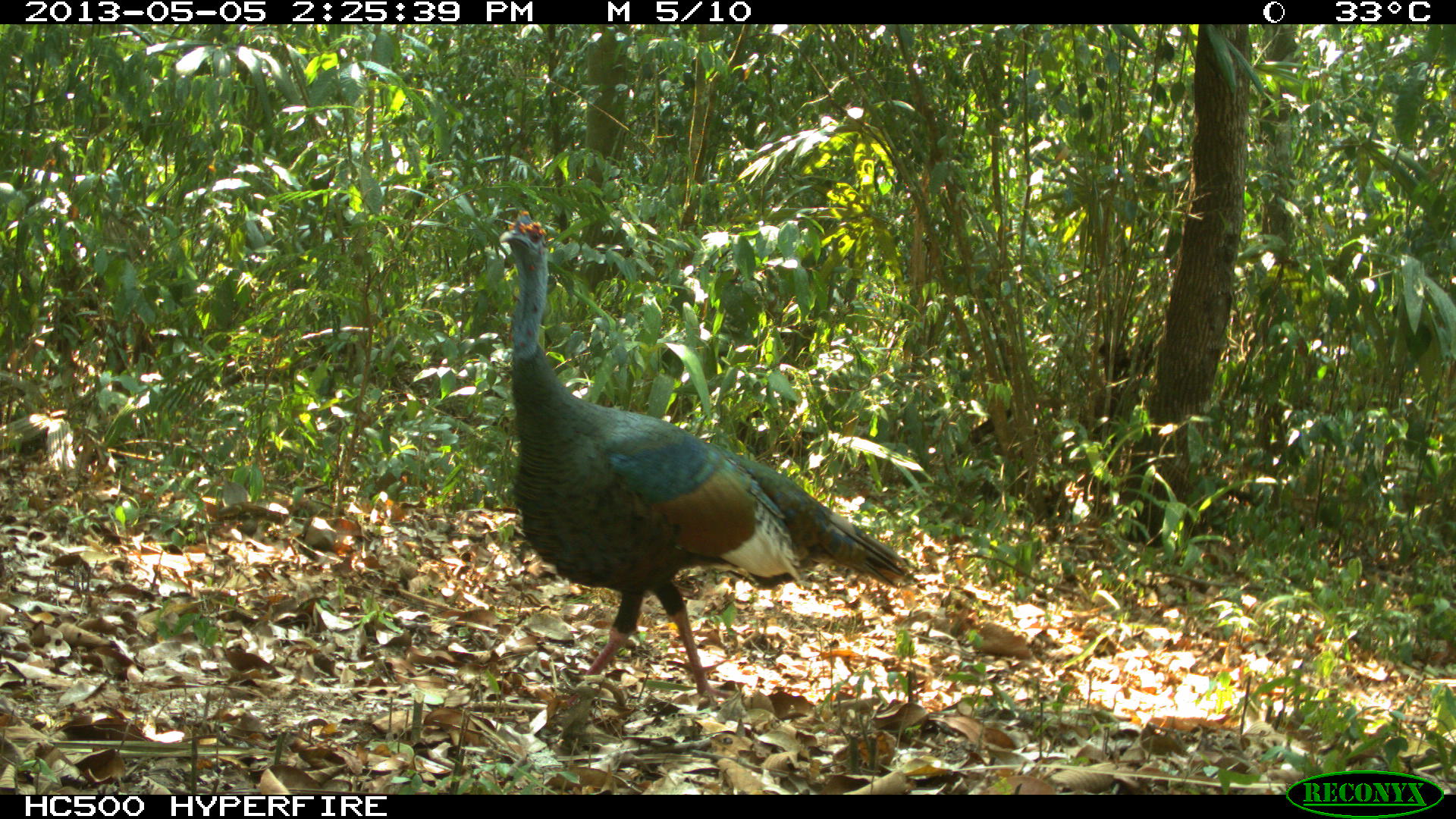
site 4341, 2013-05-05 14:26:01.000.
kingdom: Animalia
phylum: Chordata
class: Aves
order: Galliformes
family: Phasianidae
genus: Meleagris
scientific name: Meleagris ocellata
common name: ocellated turkey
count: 1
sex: male